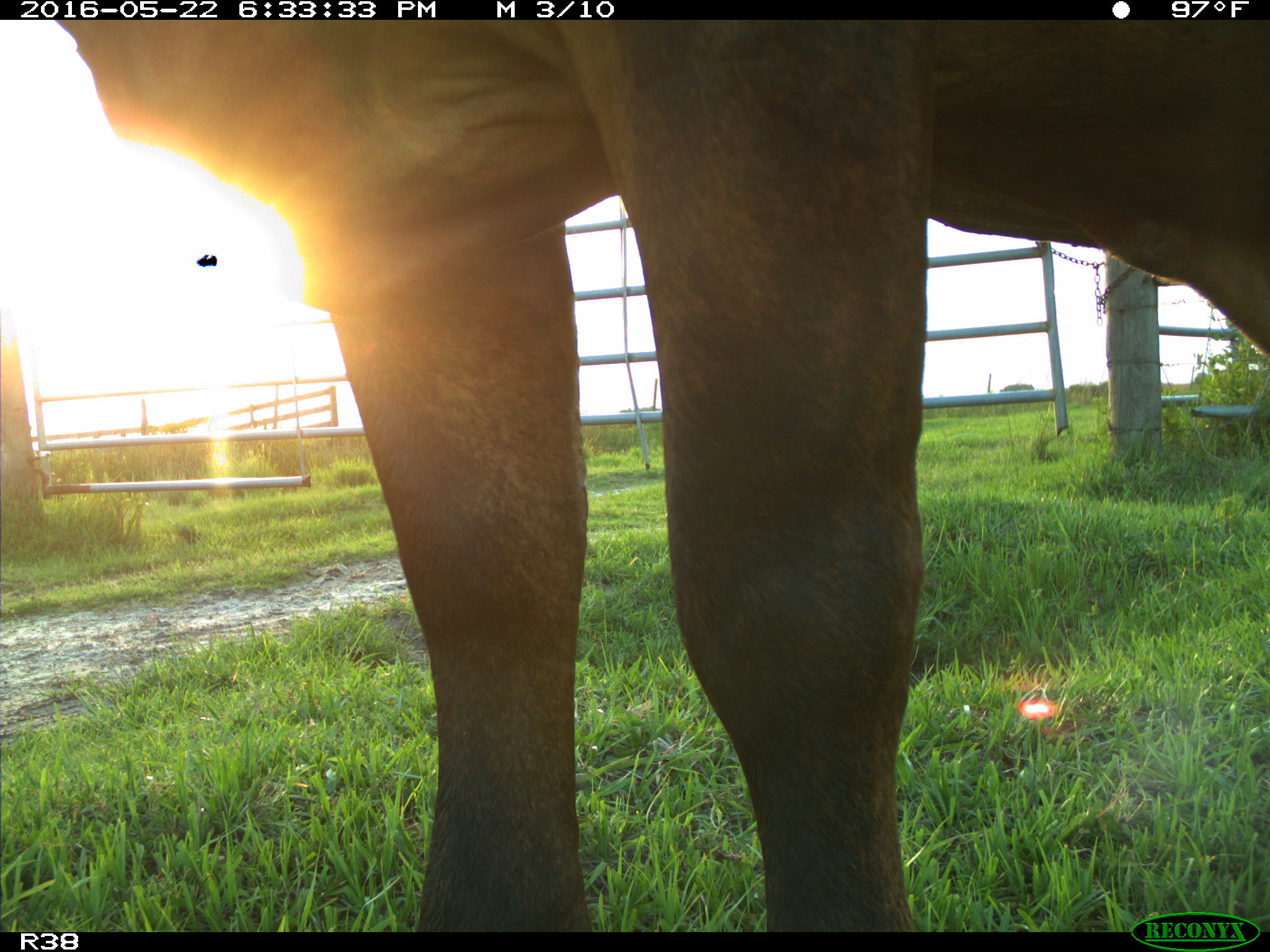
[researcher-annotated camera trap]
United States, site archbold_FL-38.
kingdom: Animalia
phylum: Chordata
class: Mammalia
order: Artiodactyla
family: Bovidae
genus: Bos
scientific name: Bos taurus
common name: domestic cow